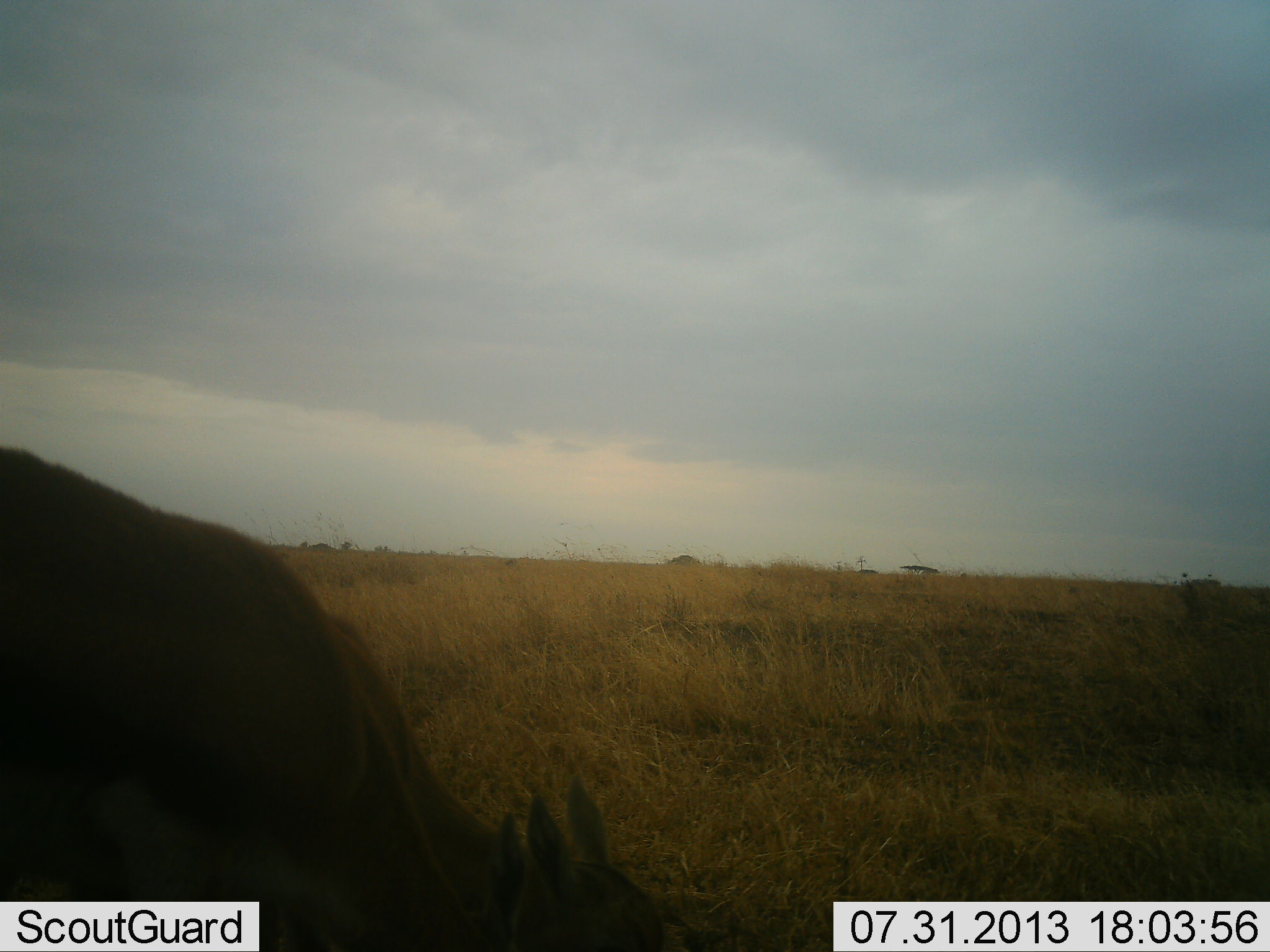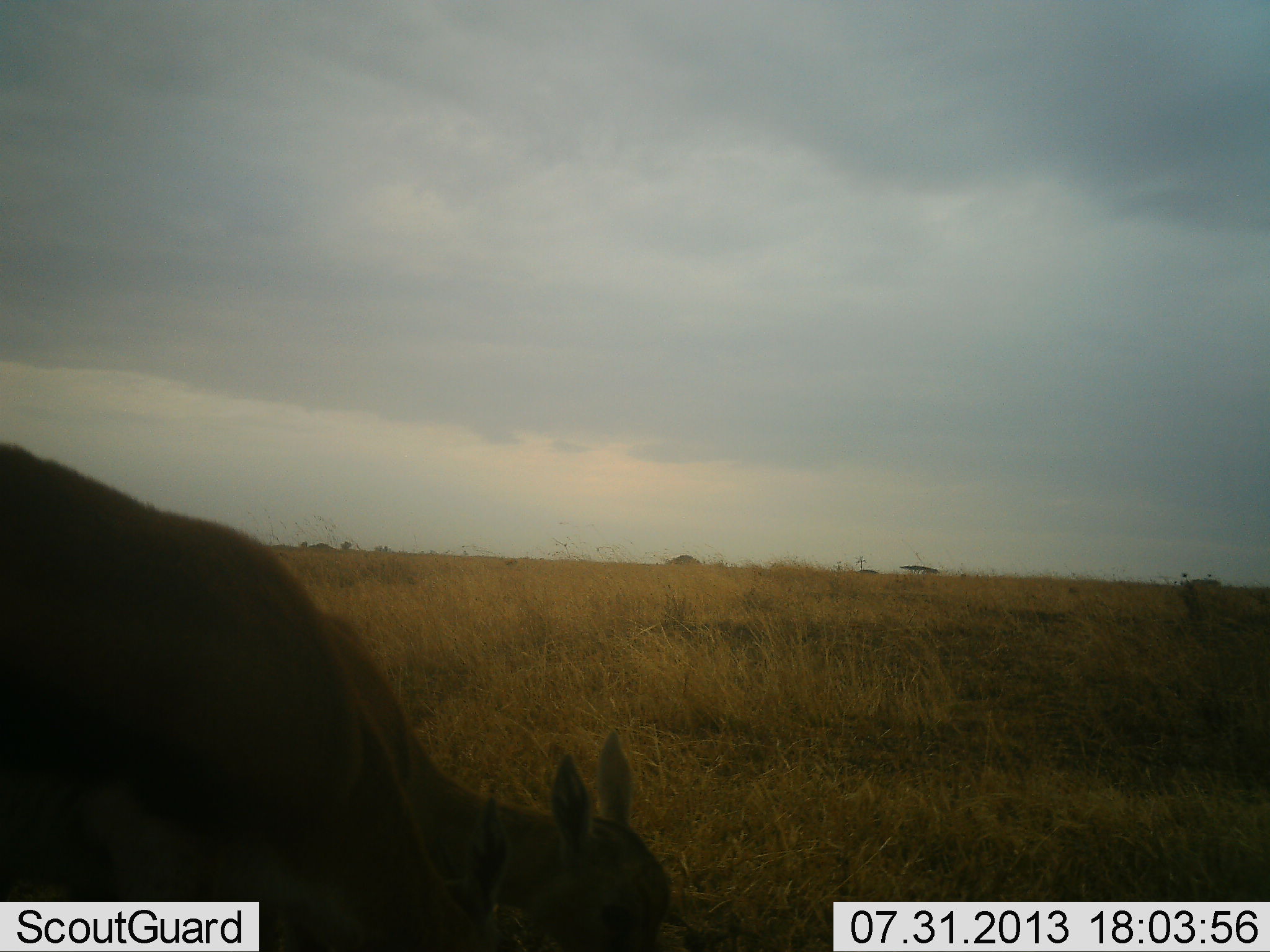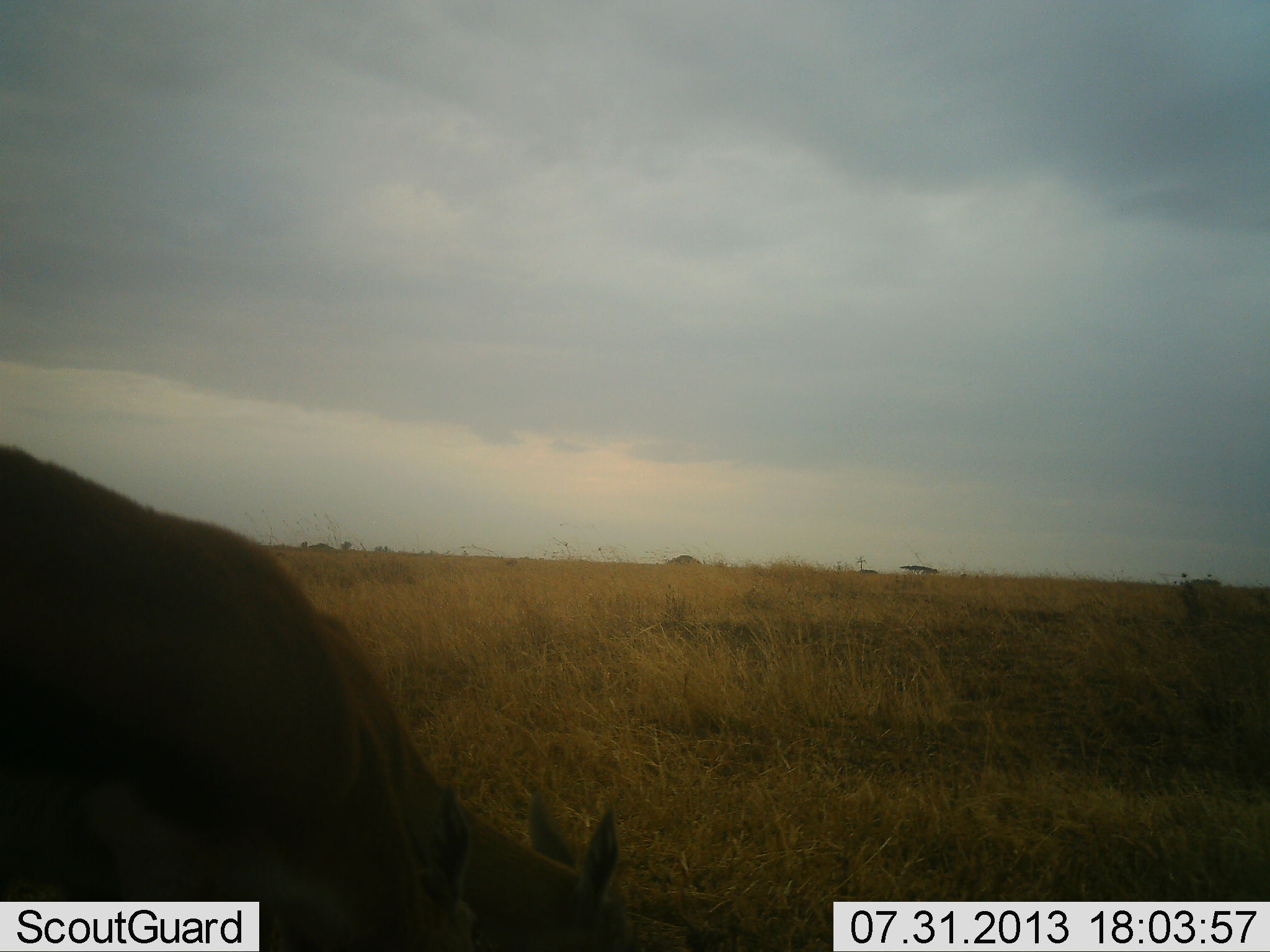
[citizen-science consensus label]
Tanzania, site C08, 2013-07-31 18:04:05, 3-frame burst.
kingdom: Animalia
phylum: Chordata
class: Mammalia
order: Artiodactyla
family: Bovidae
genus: Eudorcas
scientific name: Eudorcas thomsonii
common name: thomson's gazelle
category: gazellethomsons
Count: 2.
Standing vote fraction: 14%.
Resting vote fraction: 0%.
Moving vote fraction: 0%.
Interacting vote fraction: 0%.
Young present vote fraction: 0%.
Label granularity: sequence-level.